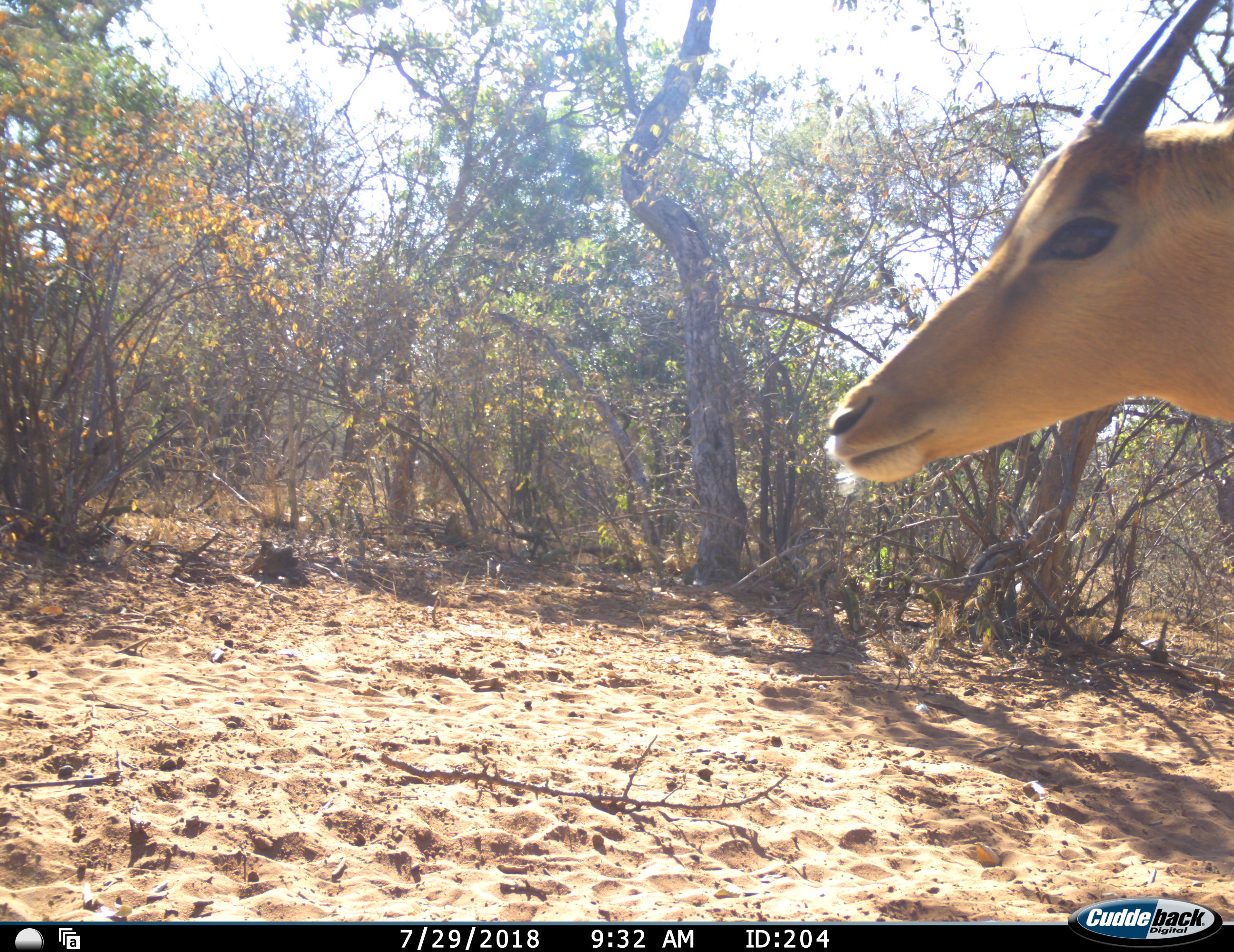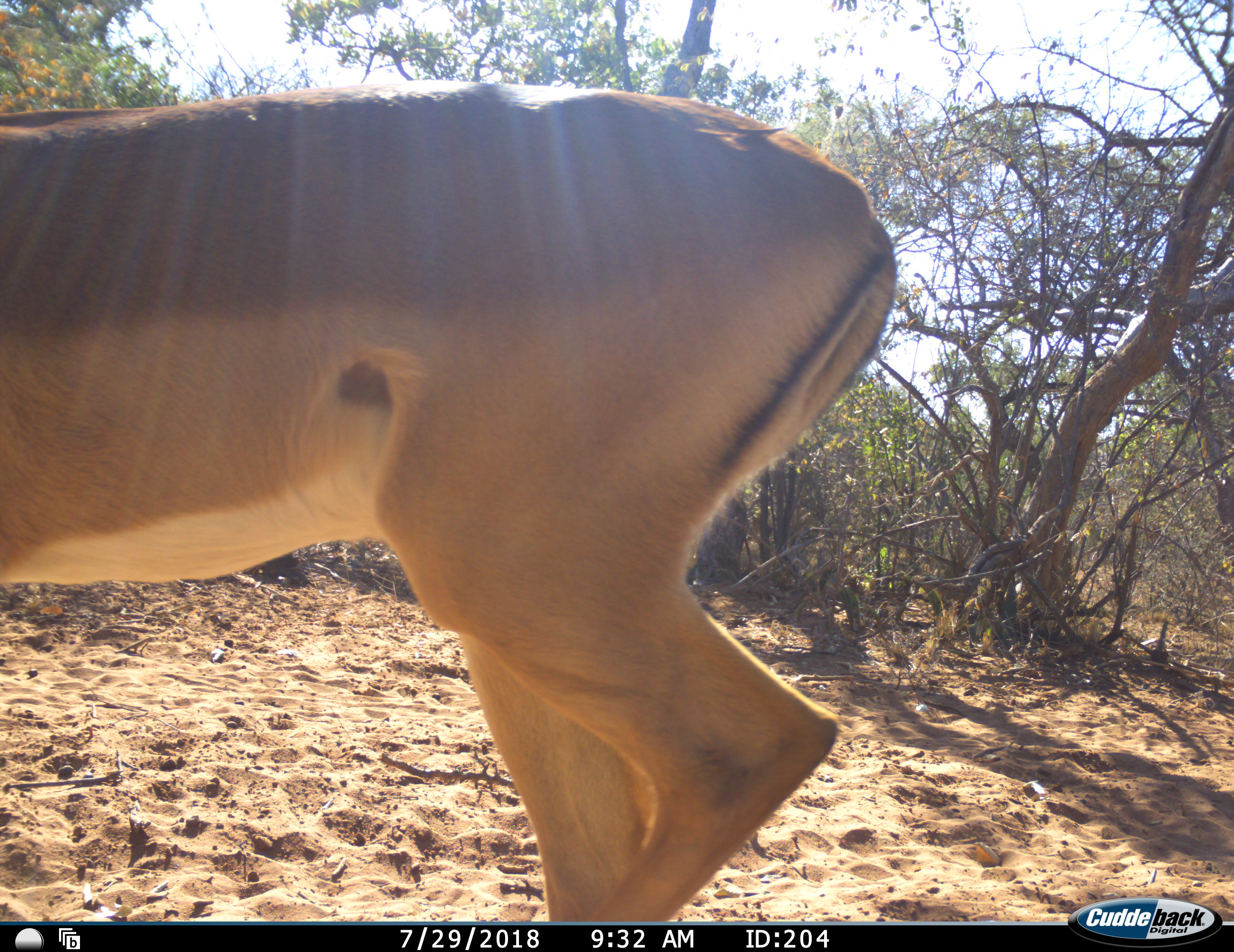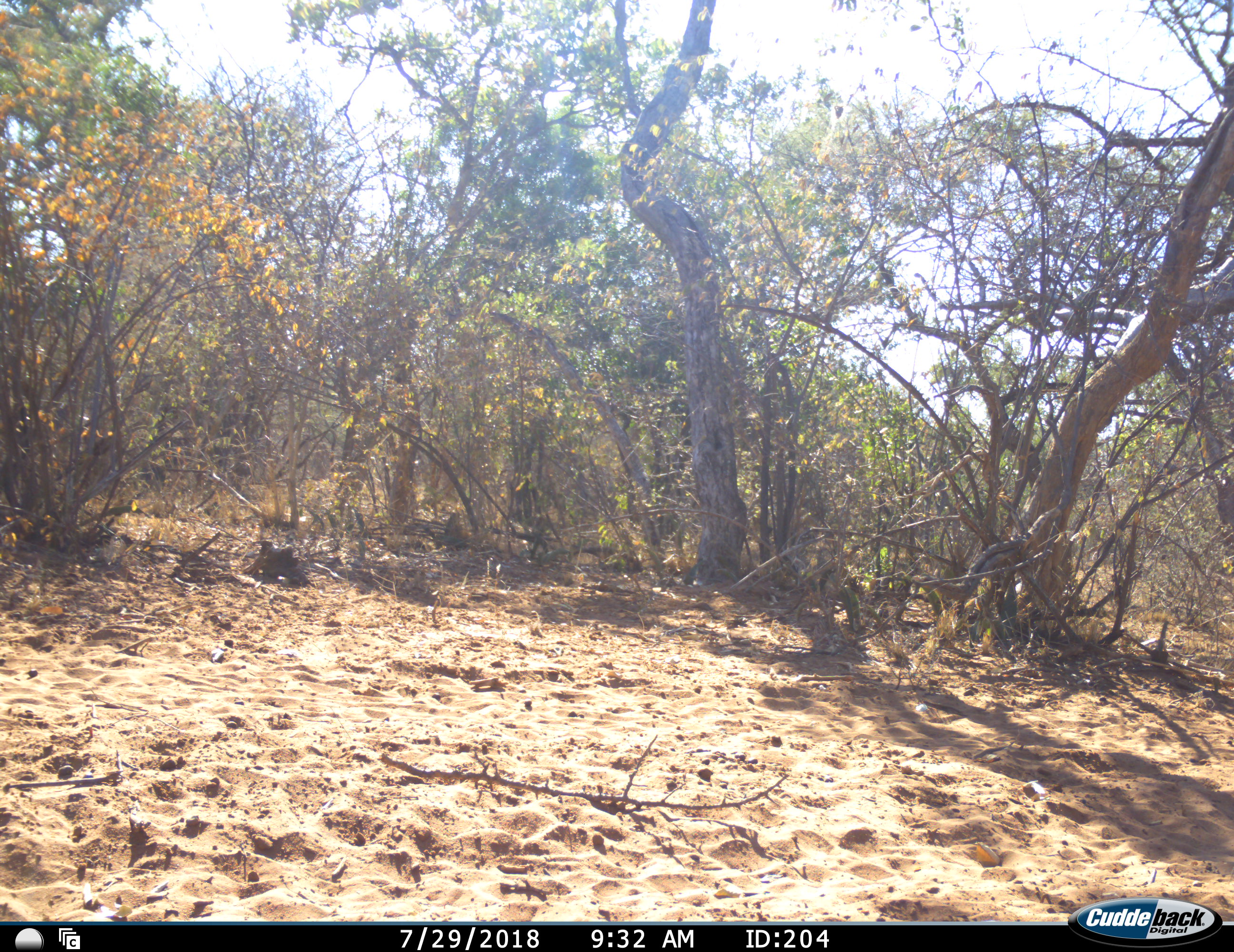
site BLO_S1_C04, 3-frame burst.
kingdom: Animalia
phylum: Chordata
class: Mammalia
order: Artiodactyla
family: Bovidae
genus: Aepyceros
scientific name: Aepyceros melampus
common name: impala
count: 1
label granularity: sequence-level